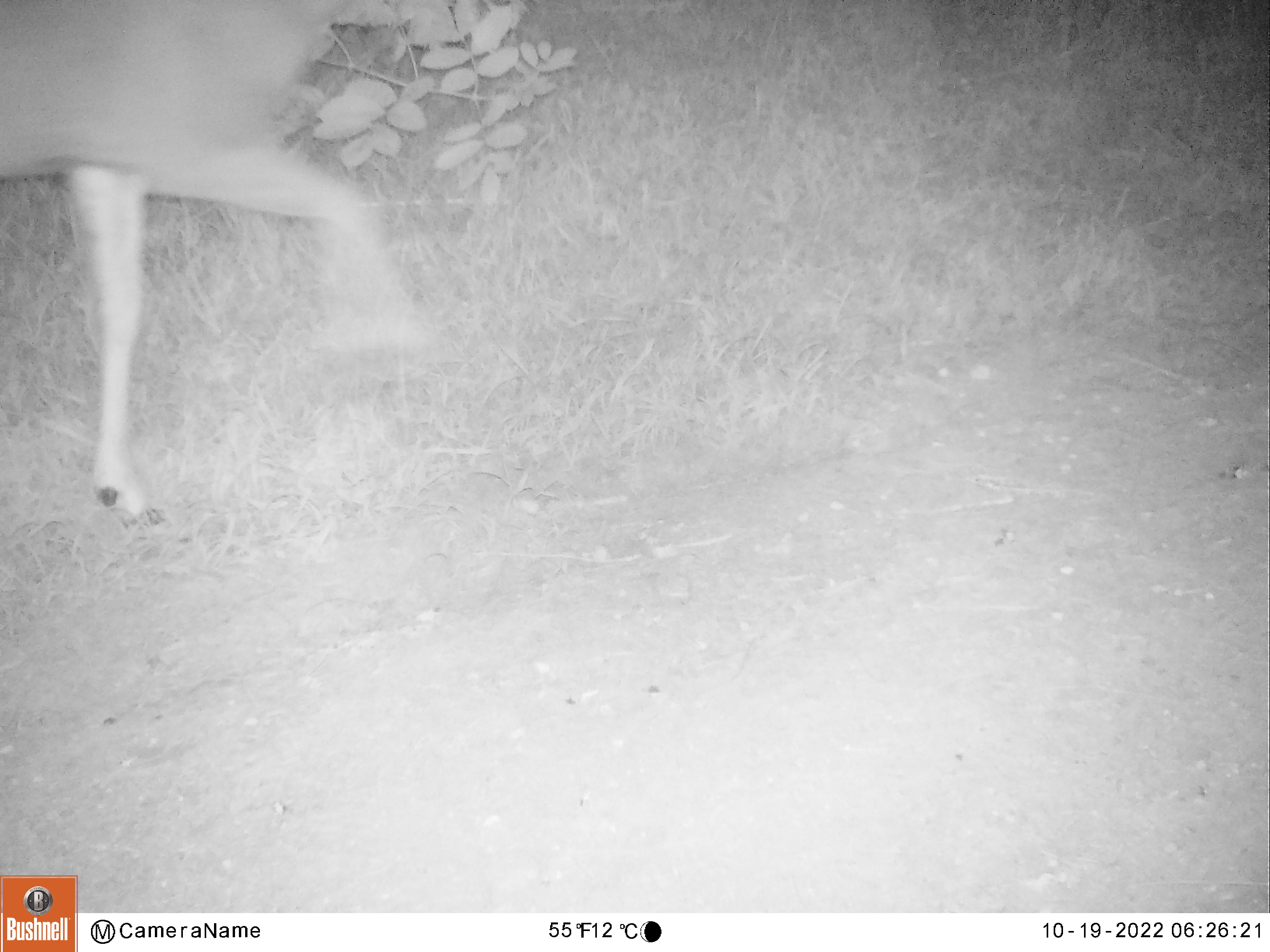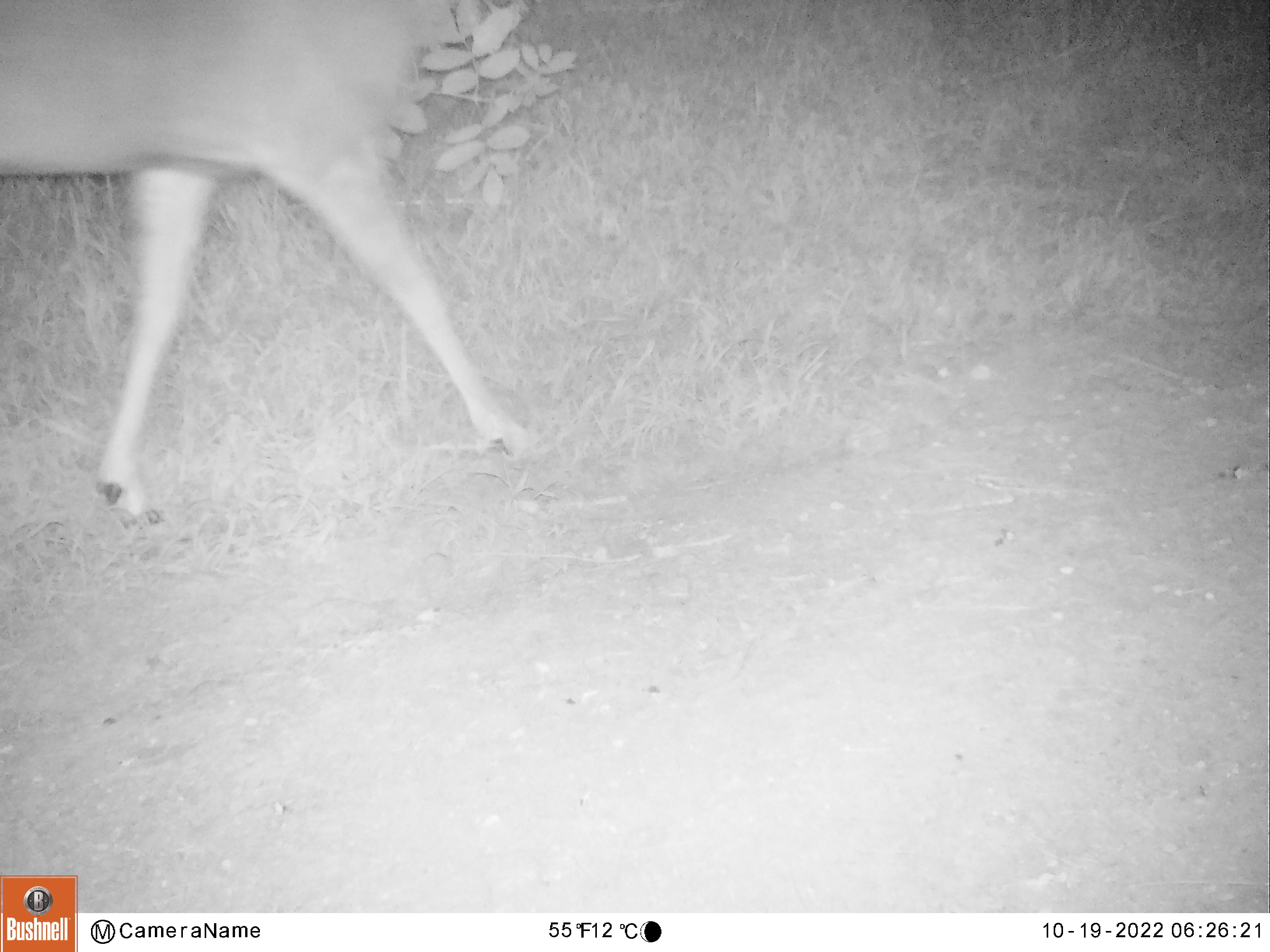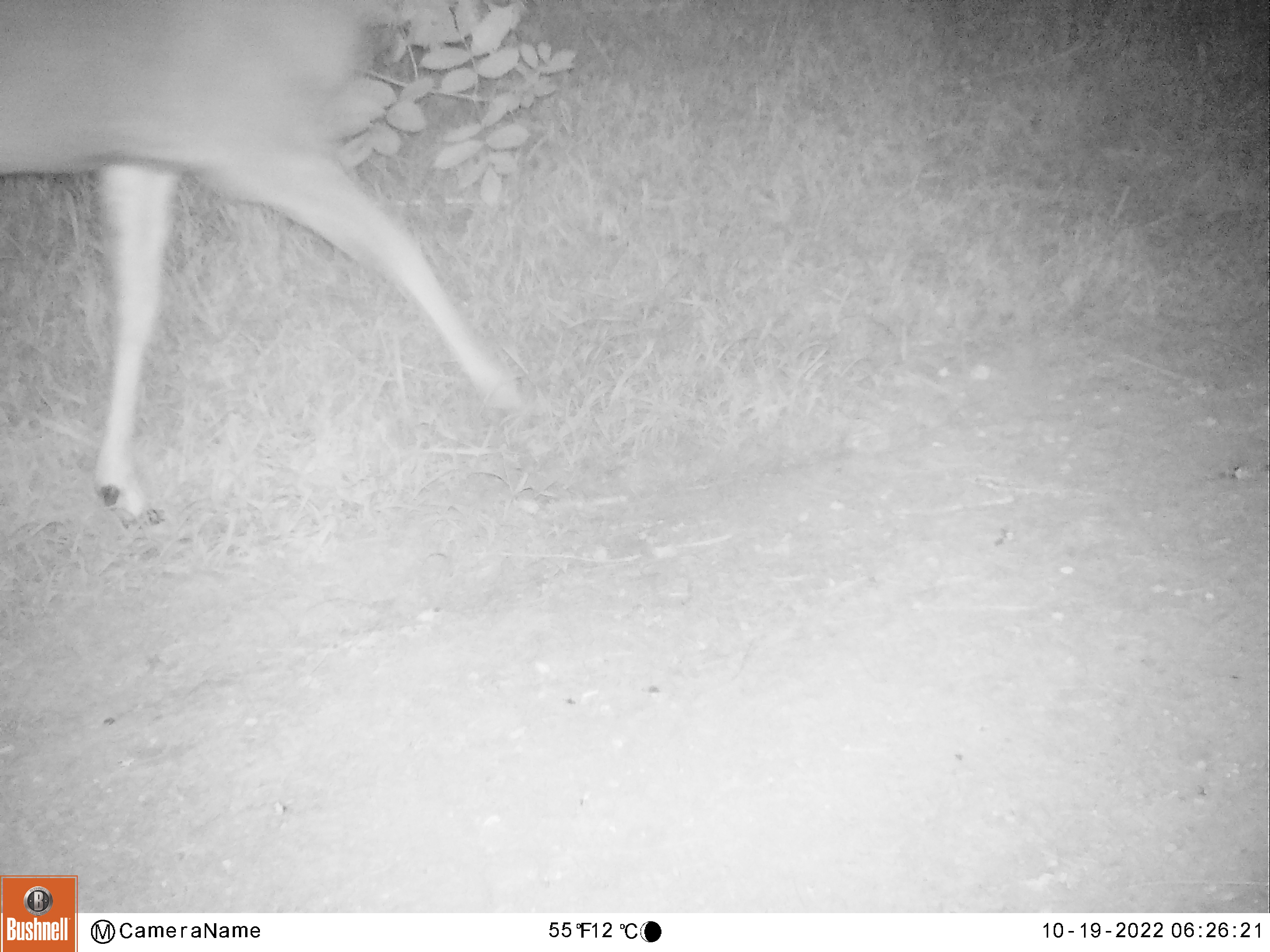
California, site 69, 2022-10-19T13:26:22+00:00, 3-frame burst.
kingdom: Animalia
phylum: Chordata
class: Mammalia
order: Artiodactyla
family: Cervidae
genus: Odocoileus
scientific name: Odocoileus hemionus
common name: mule deer